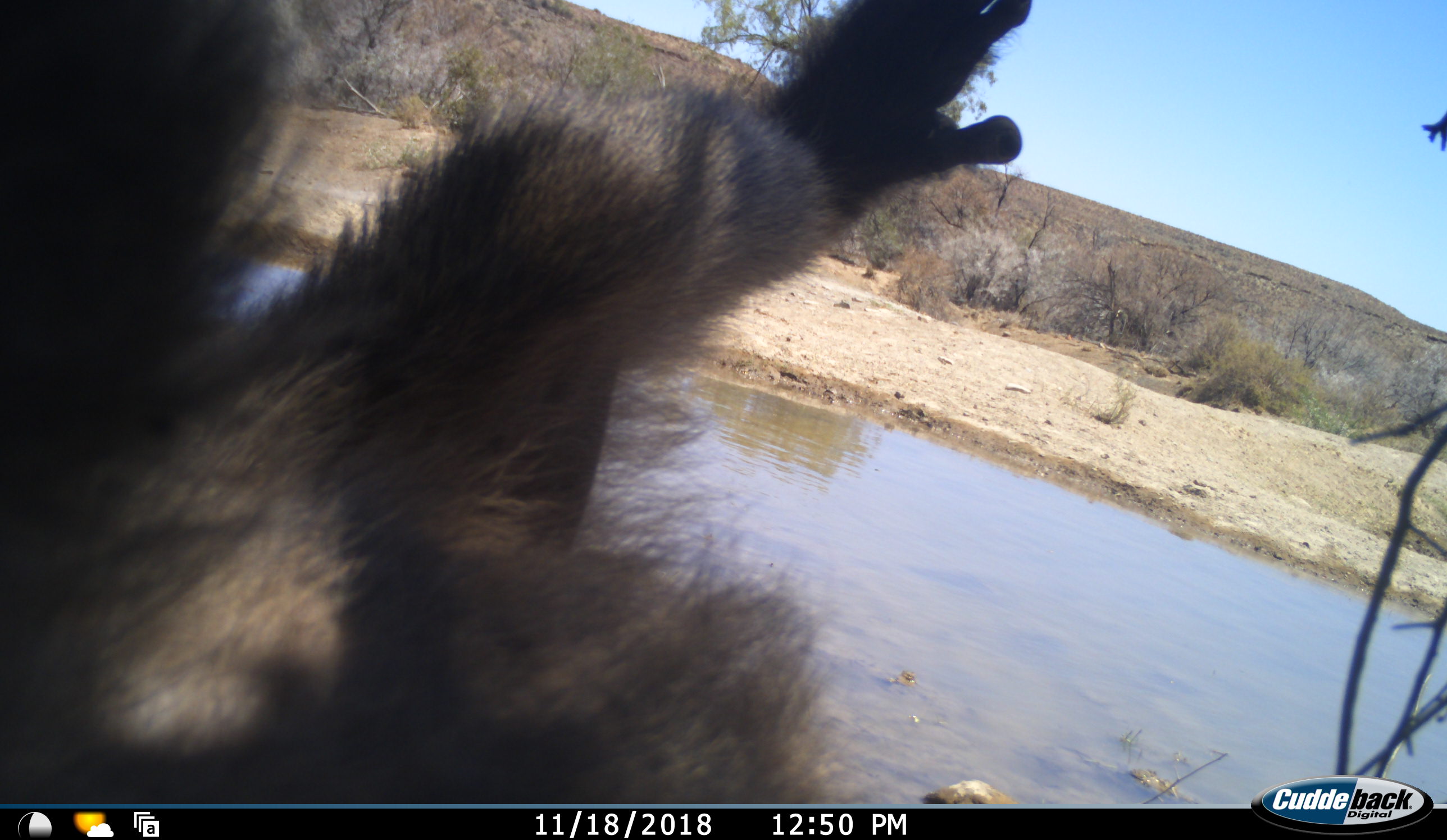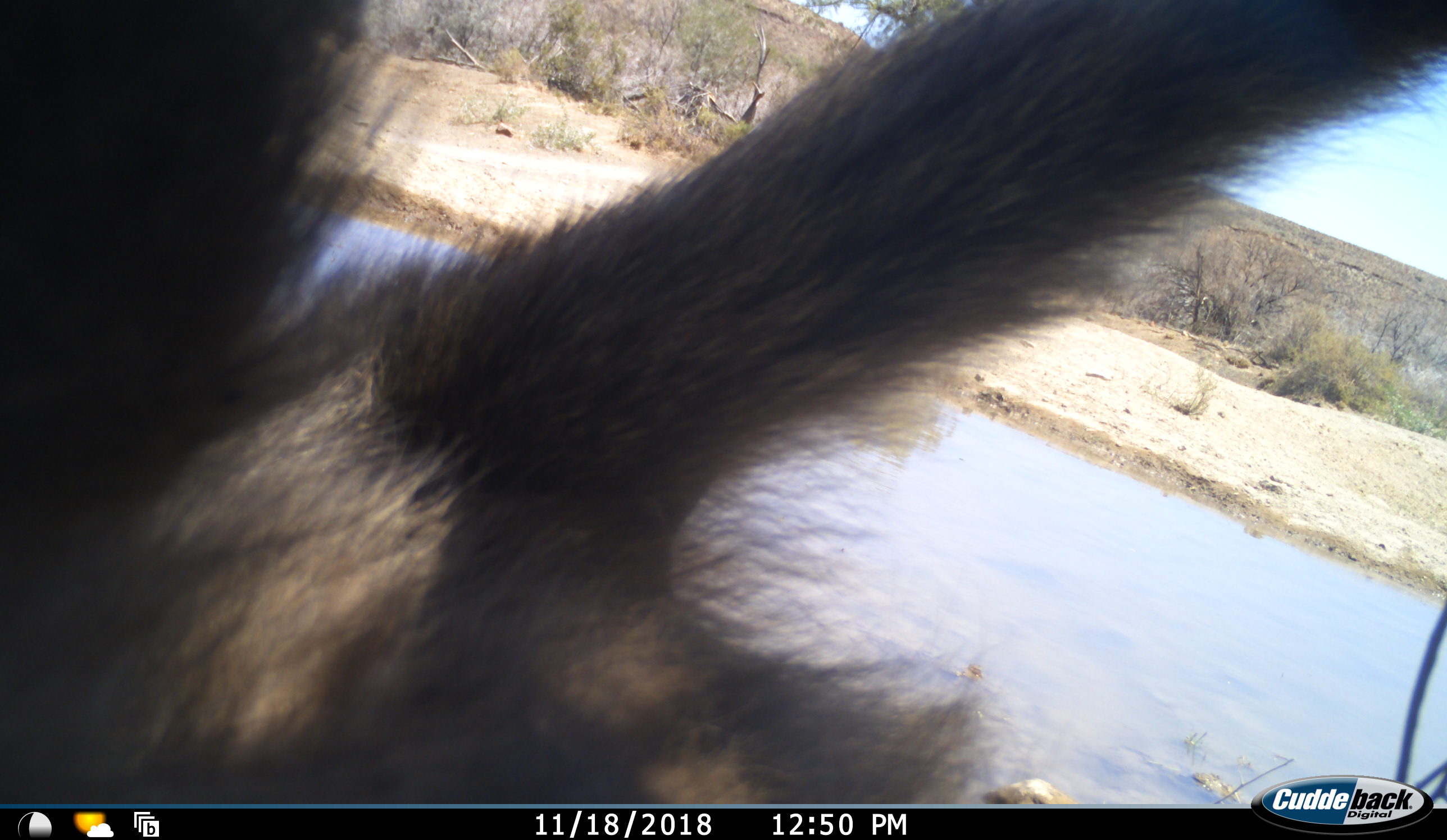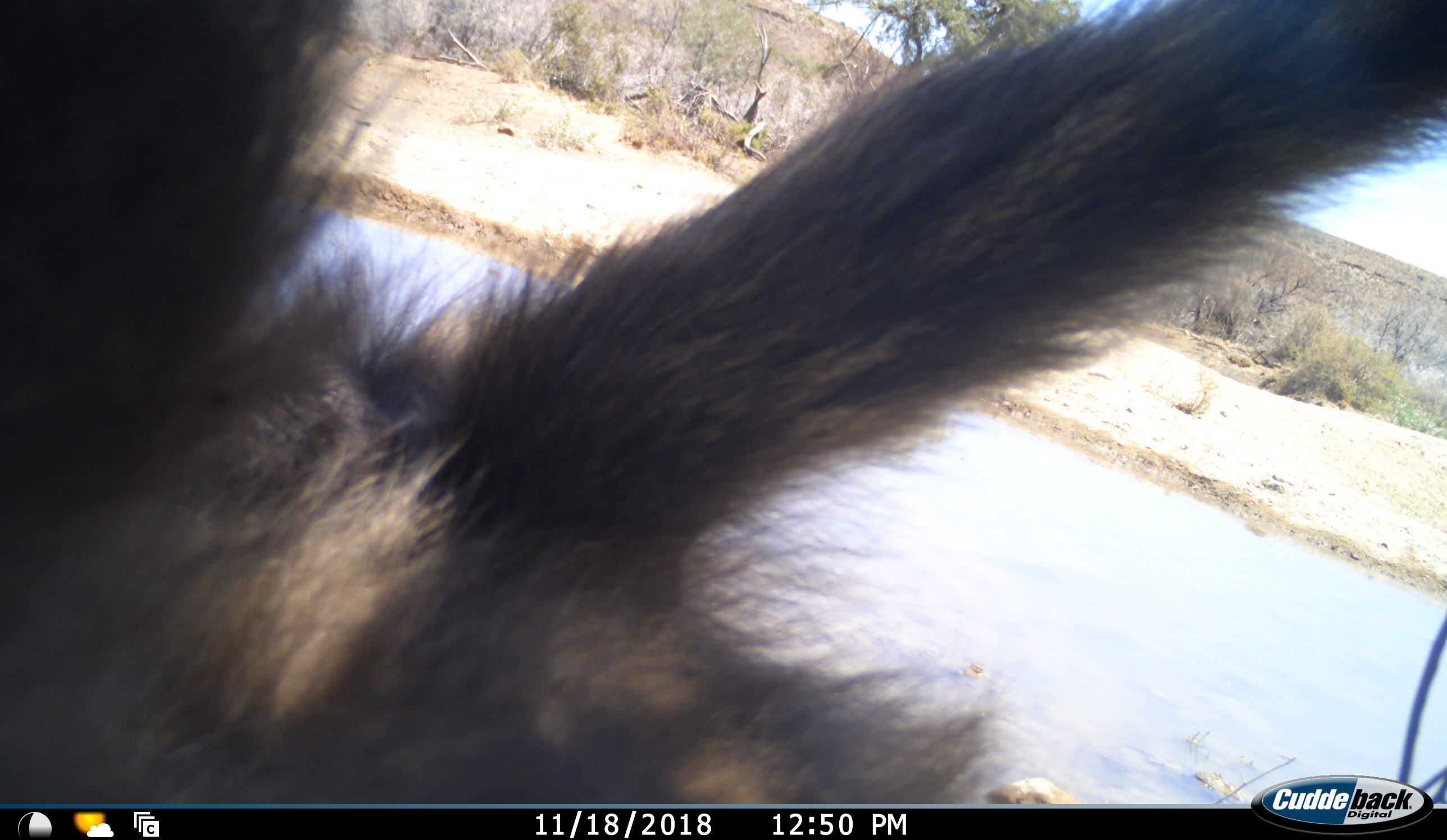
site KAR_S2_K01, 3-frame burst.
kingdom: Animalia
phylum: Chordata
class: Mammalia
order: Primates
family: Cercopithecidae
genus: Papio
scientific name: Papio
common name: baboon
Baboon (Papio), count 1. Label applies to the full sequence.